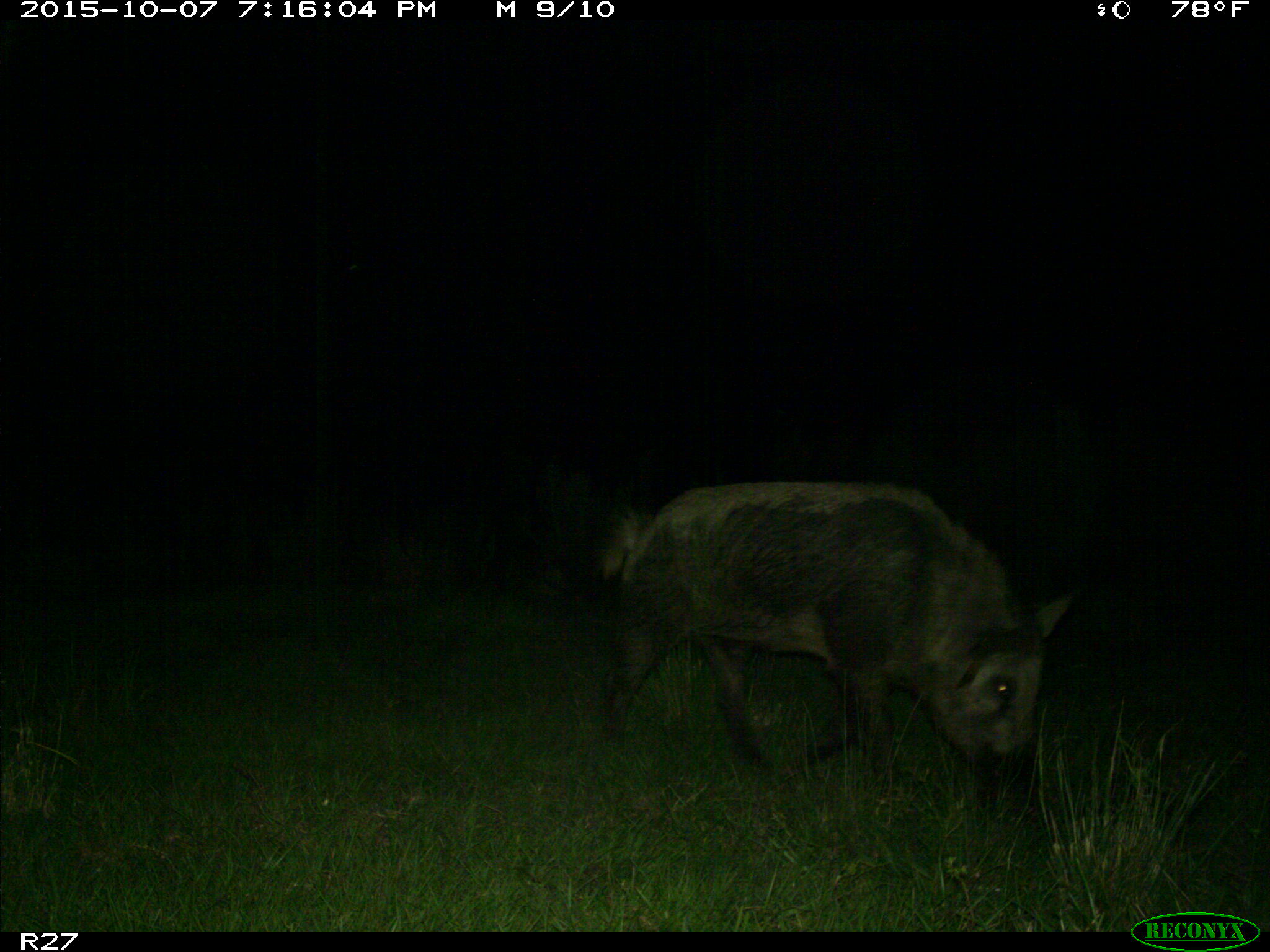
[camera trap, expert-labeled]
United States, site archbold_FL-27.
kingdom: Animalia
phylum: Chordata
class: Mammalia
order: Artiodactyla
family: Suidae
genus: Sus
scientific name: Sus scrofa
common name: wild boar